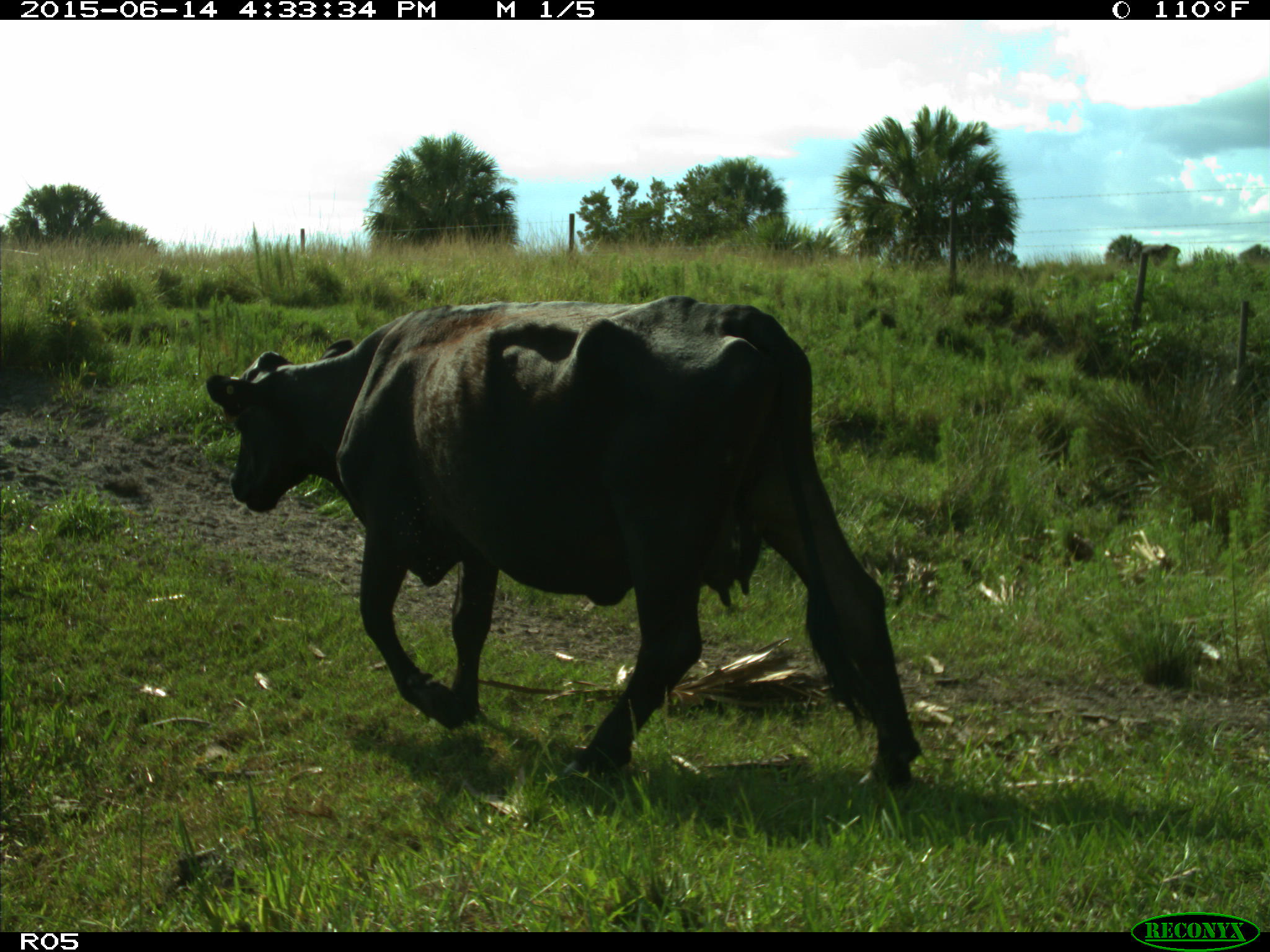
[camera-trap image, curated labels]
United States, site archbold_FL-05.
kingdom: Animalia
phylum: Chordata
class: Mammalia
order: Artiodactyla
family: Bovidae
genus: Bos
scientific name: Bos taurus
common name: domestic cow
Bos taurus (domestic cow).